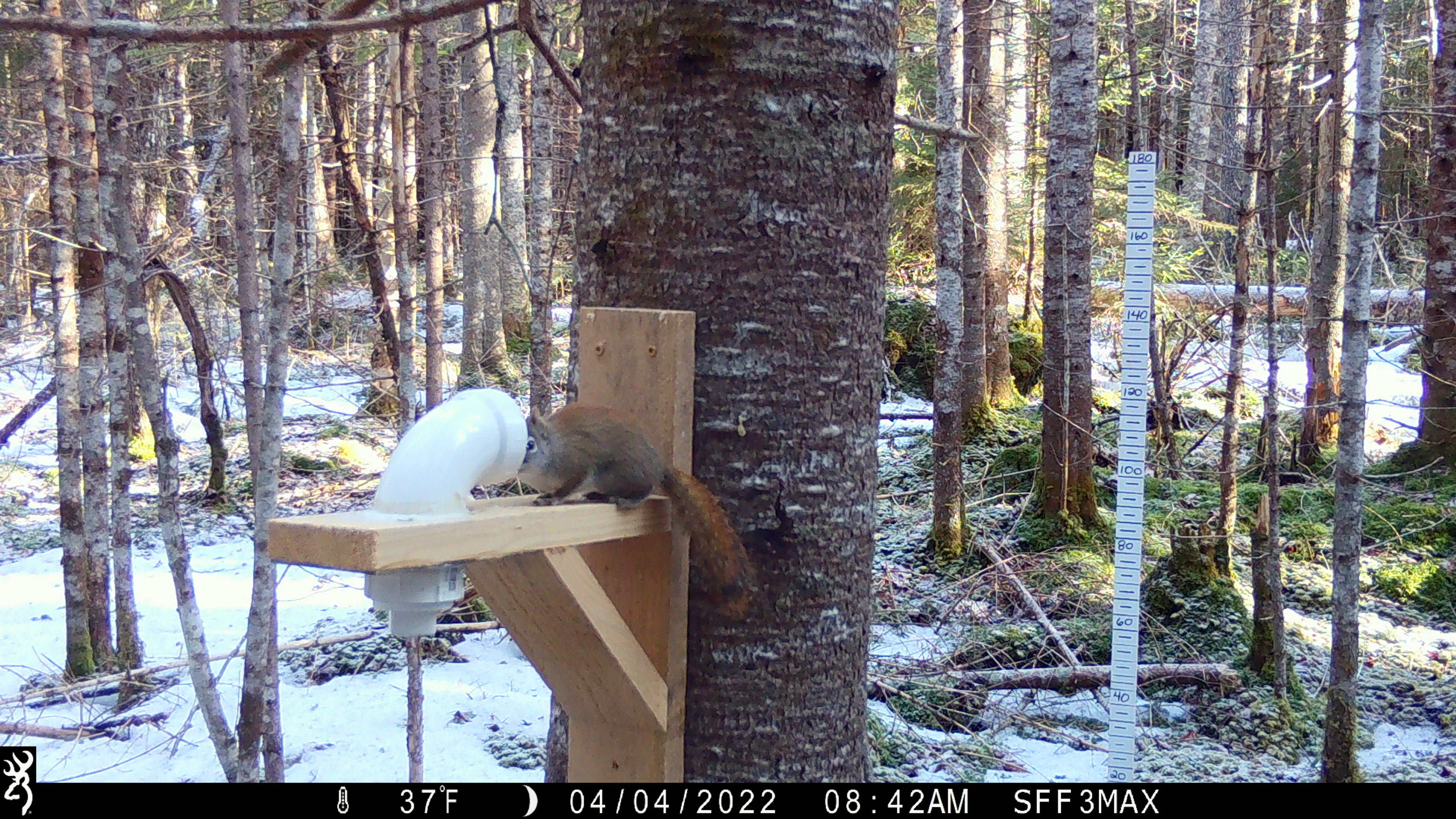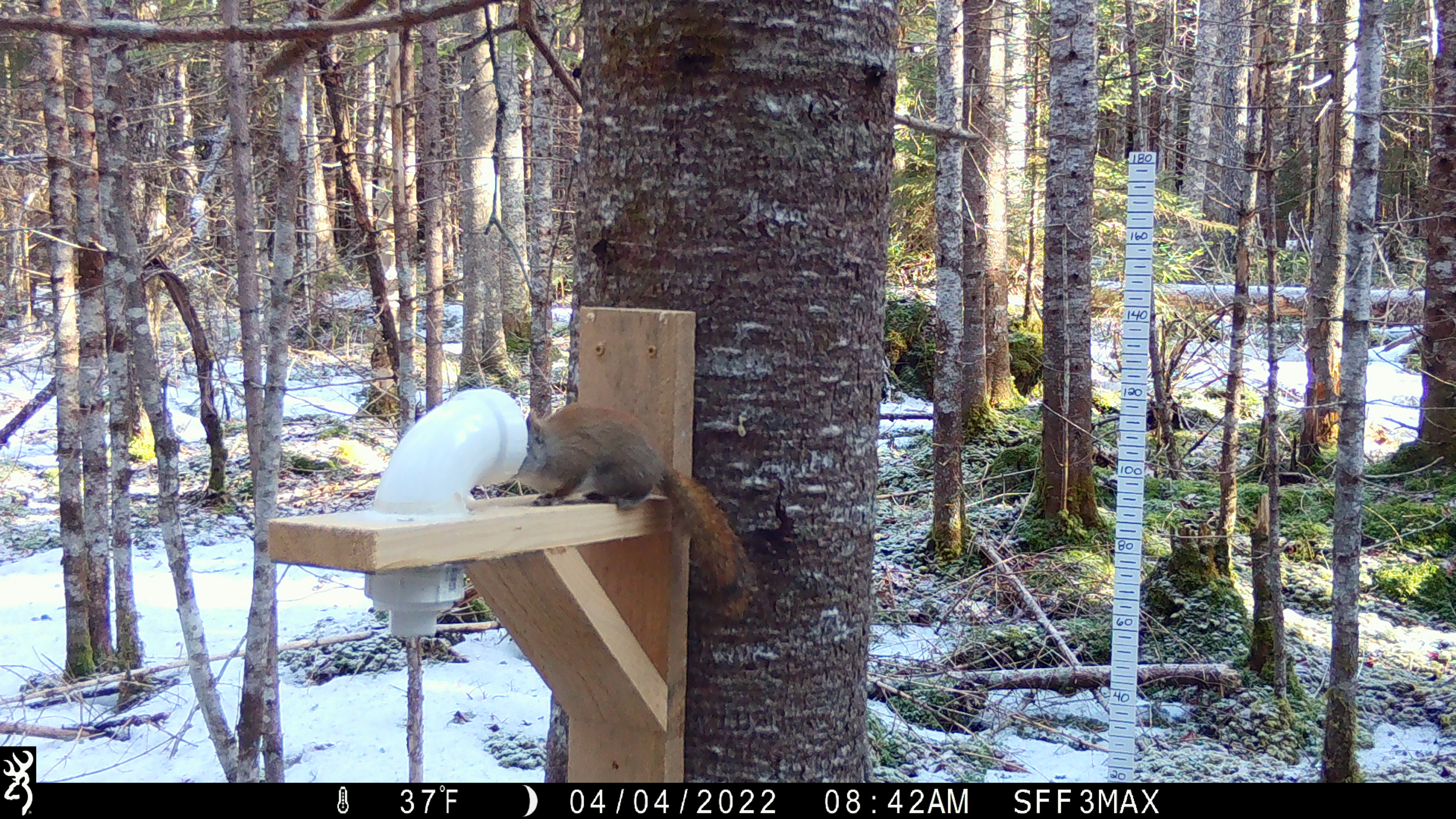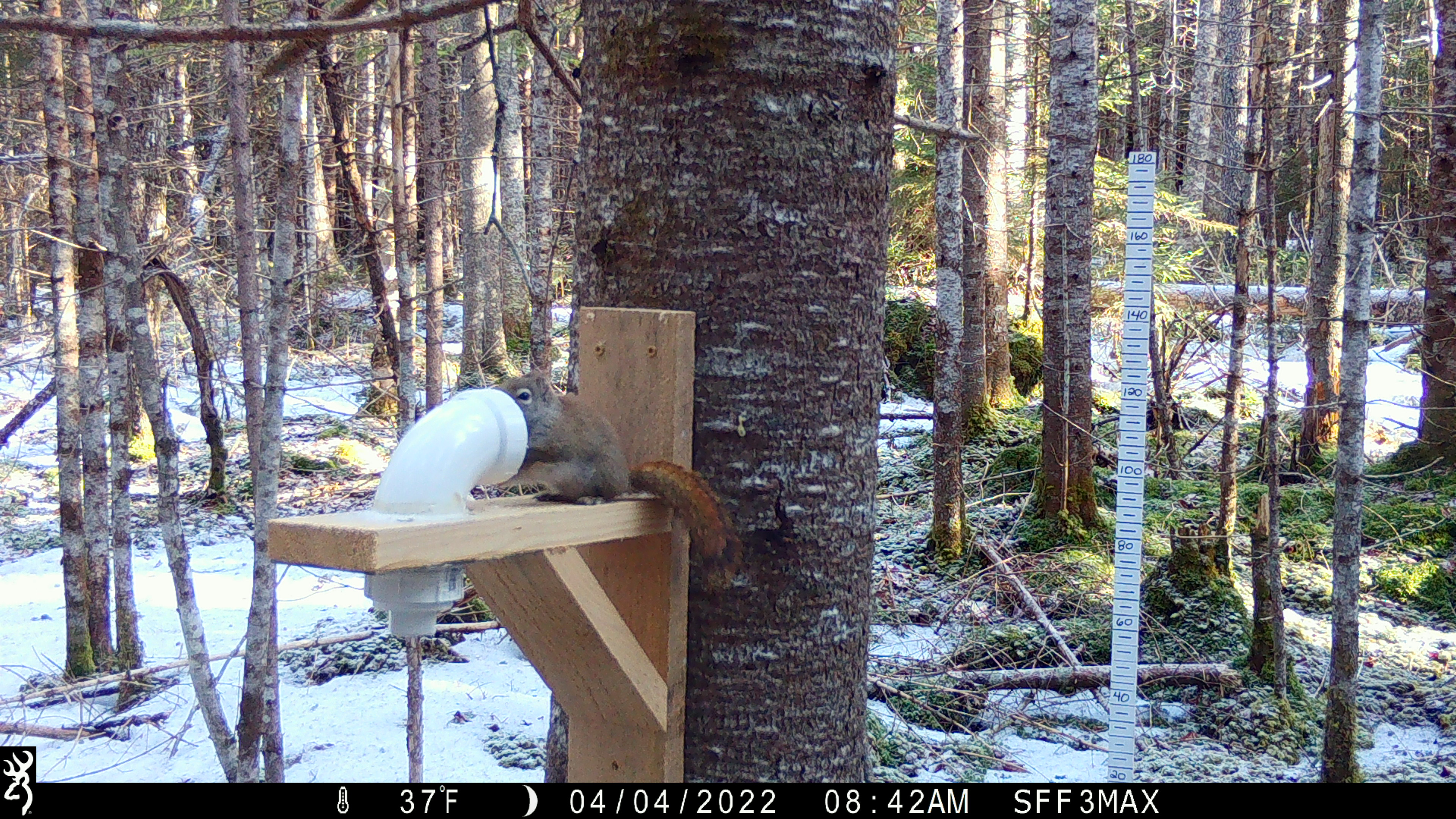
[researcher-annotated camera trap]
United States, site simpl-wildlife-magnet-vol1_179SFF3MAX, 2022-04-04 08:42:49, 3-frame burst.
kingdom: Animalia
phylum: Chordata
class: Mammalia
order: Rodentia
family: Sciuridae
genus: Tamiasciurus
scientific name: Tamiasciurus hudsonicus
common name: red squirrel